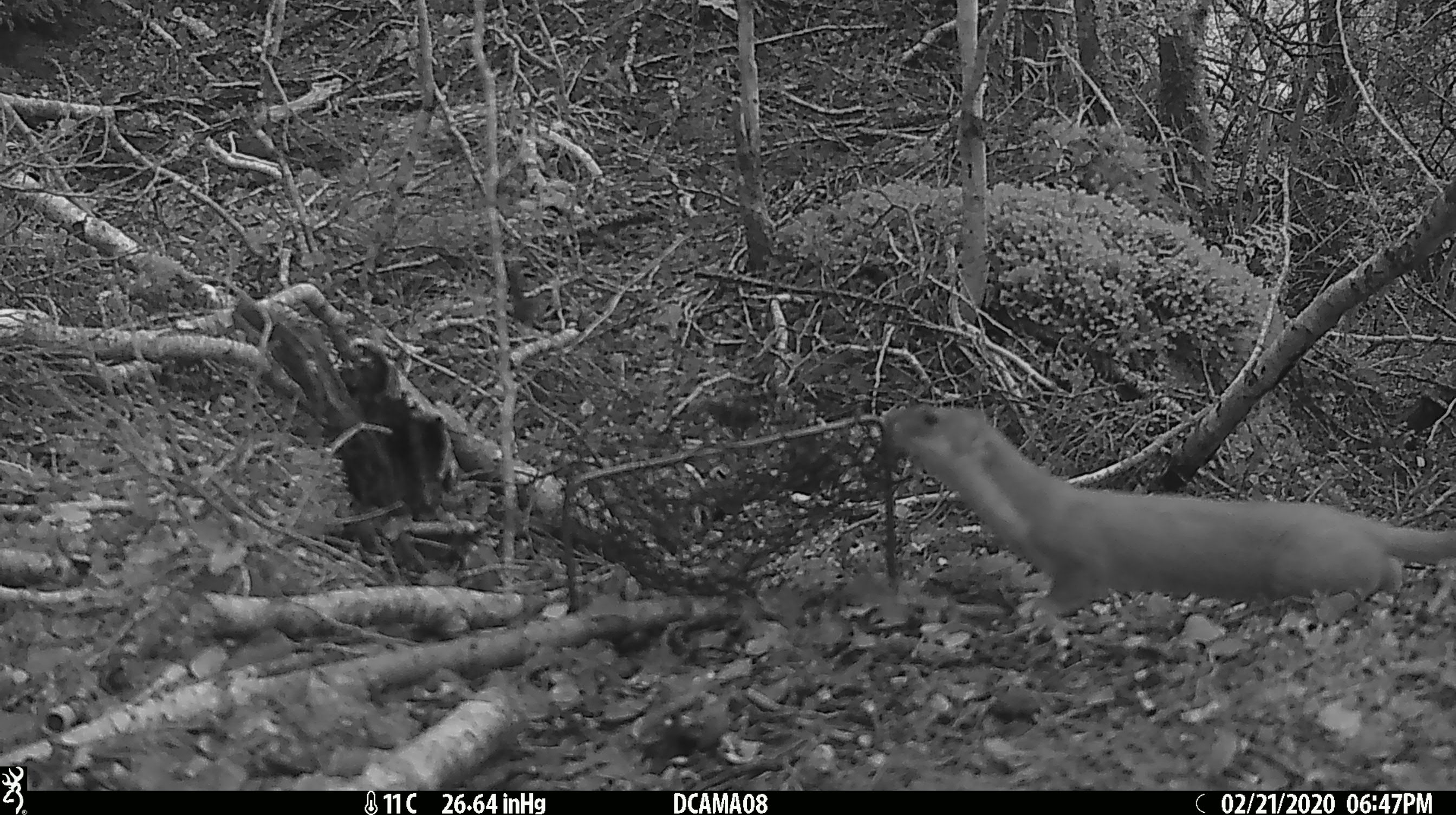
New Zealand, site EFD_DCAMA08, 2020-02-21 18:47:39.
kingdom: Animalia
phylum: Chordata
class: Mammalia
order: Carnivora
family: Mustelidae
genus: Mustela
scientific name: Mustela erminea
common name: stoat